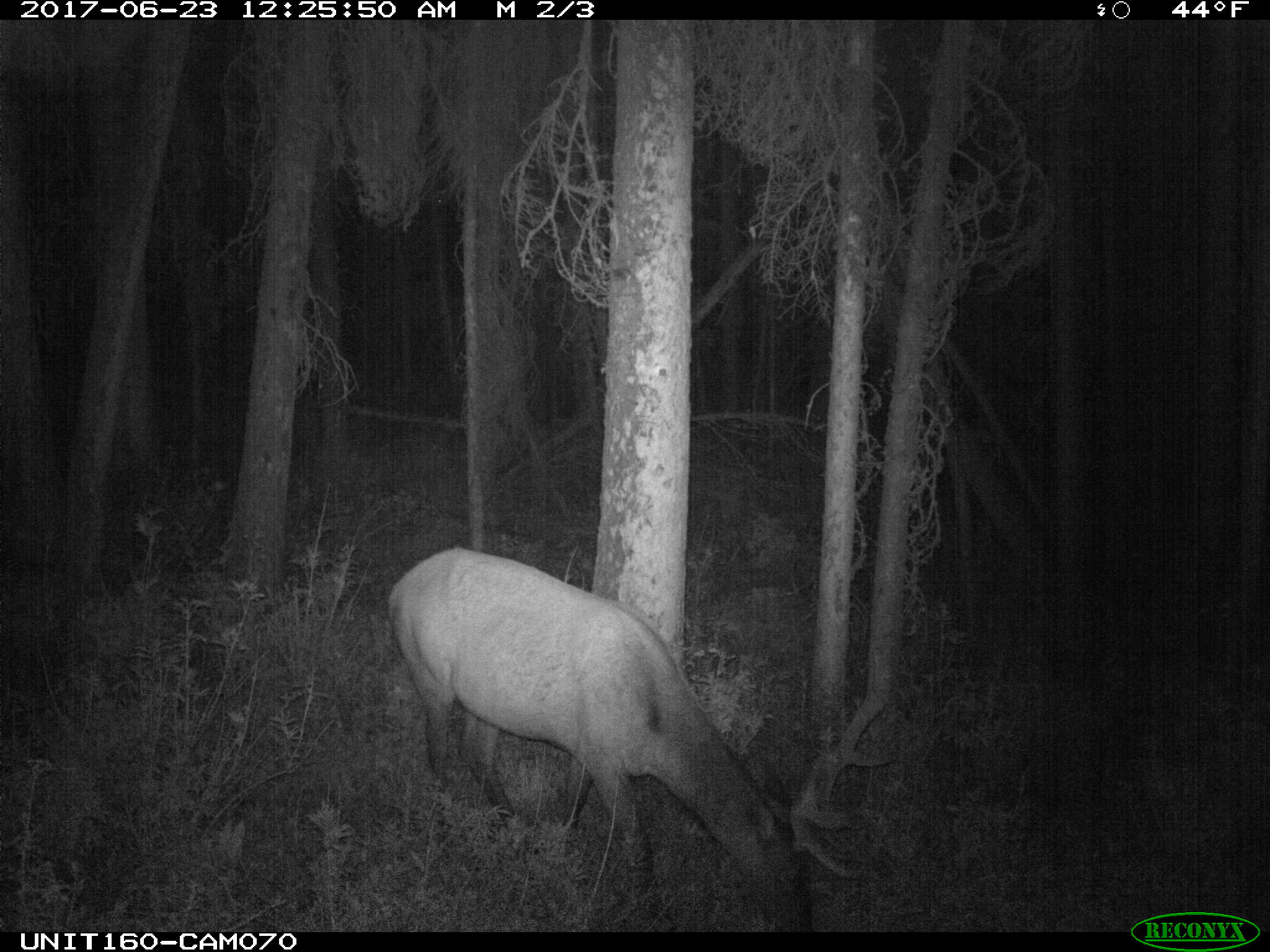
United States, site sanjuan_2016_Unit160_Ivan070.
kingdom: Animalia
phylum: Chordata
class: Mammalia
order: Artiodactyla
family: Cervidae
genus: Cervus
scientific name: Cervus elaphus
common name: red deer